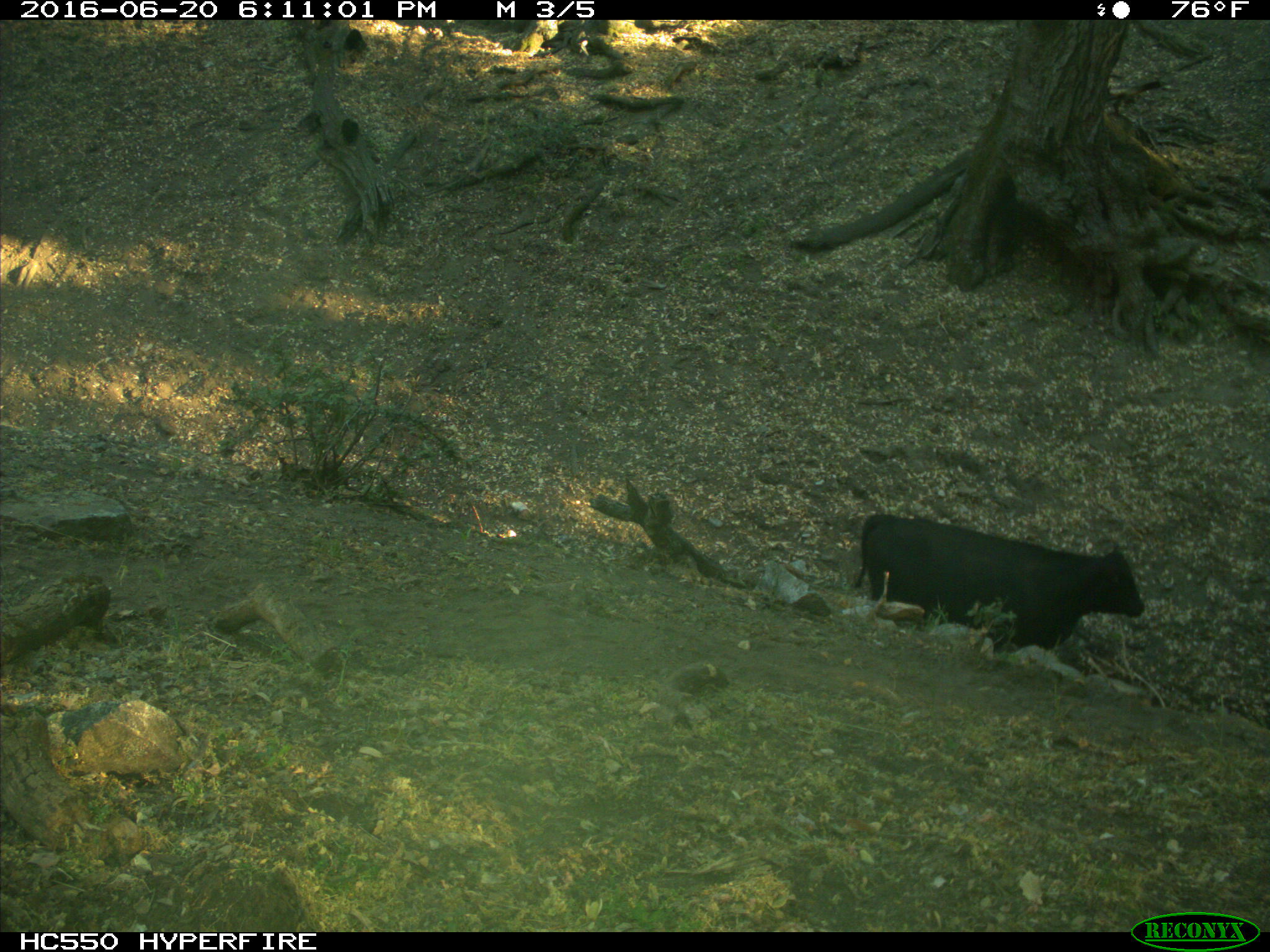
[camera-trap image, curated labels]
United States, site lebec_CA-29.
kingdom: Animalia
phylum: Chordata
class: Mammalia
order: Artiodactyla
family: Bovidae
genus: Bos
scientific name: Bos taurus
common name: domestic cow